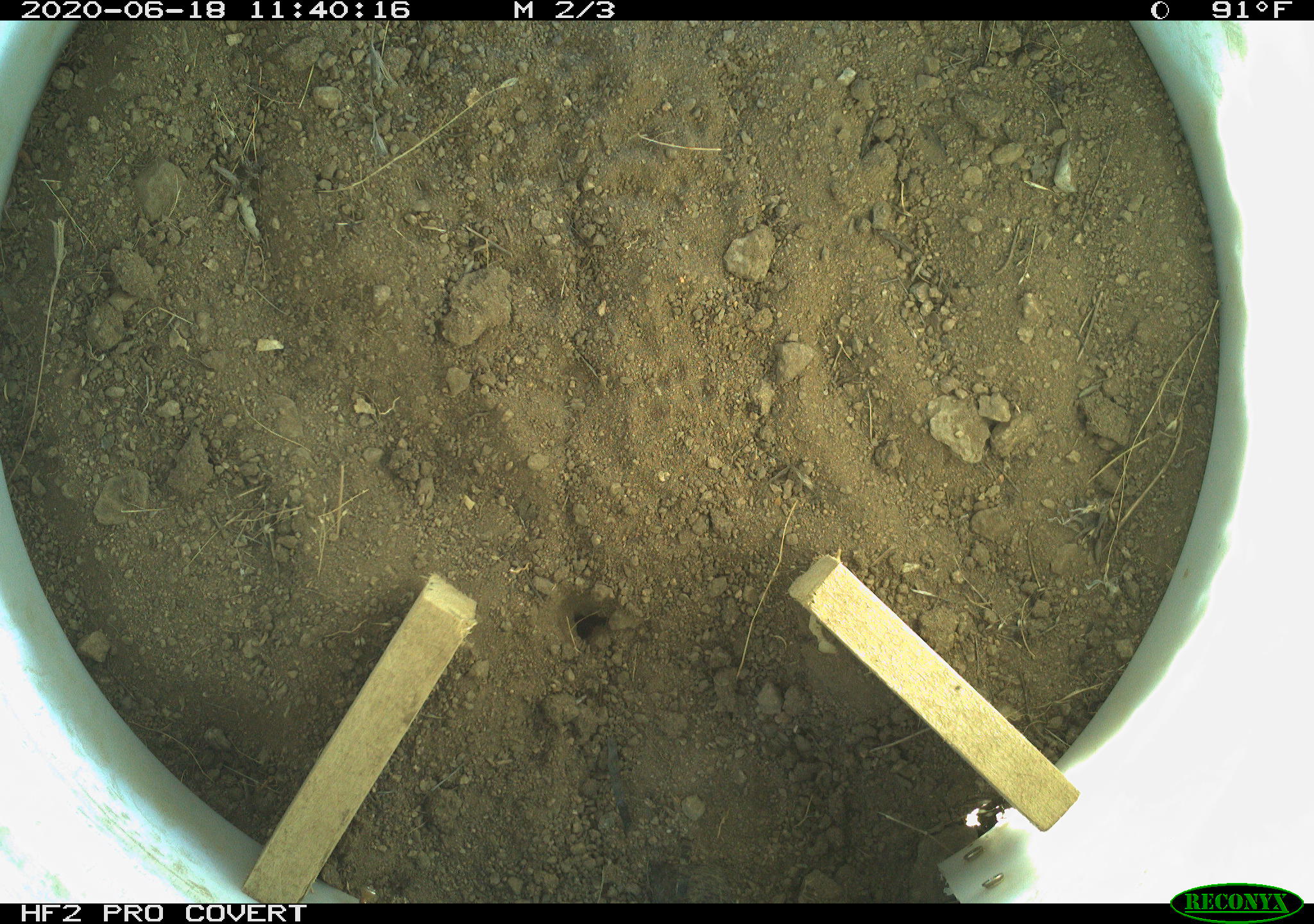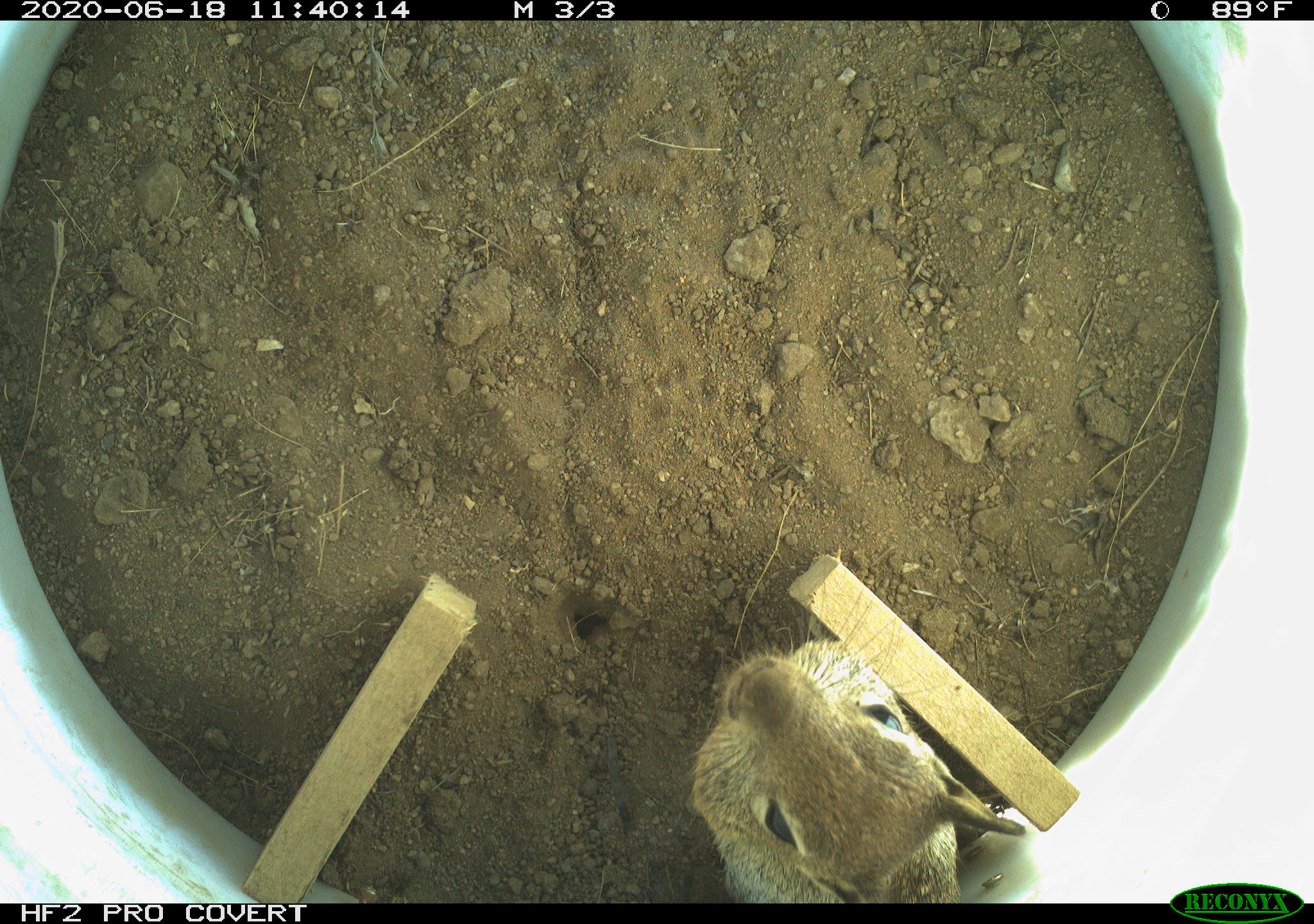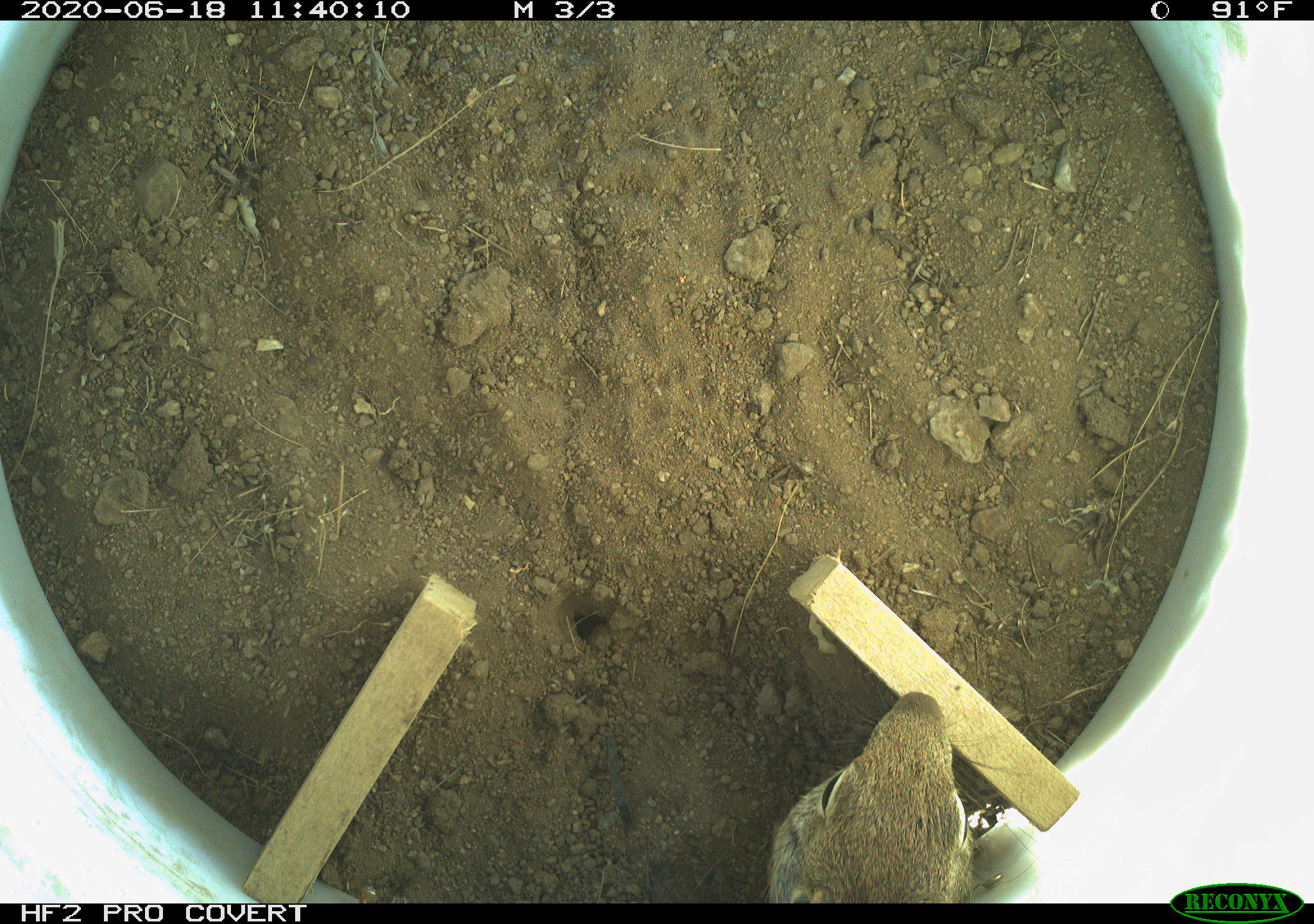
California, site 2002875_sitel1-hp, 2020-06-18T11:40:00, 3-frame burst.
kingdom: Animalia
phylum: Chordata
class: Mammalia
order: Rodentia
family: Sciuridae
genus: Otospermophilus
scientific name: Otospermophilus beecheyi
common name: california ground squirrel